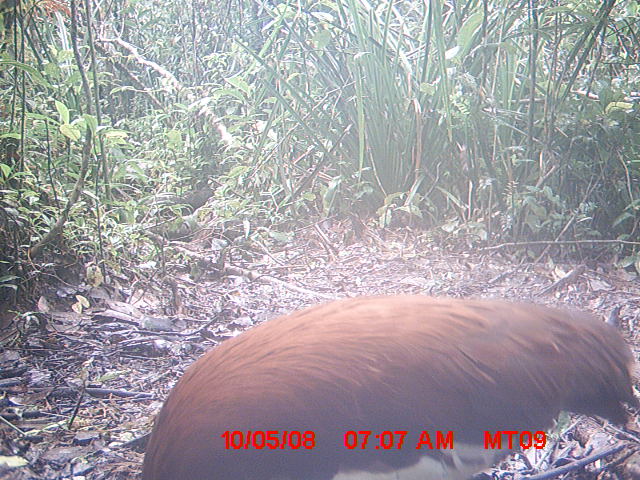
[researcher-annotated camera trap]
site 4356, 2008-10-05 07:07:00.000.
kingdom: Animalia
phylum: Chordata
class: Aves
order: Pelecaniformes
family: Threskiornithidae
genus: Lophotibis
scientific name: Lophotibis cristata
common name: madagascan ibis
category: lophotibis cristataa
Lophotibis cristataa (madagascan ibis) (Lophotibis cristata), count 2.